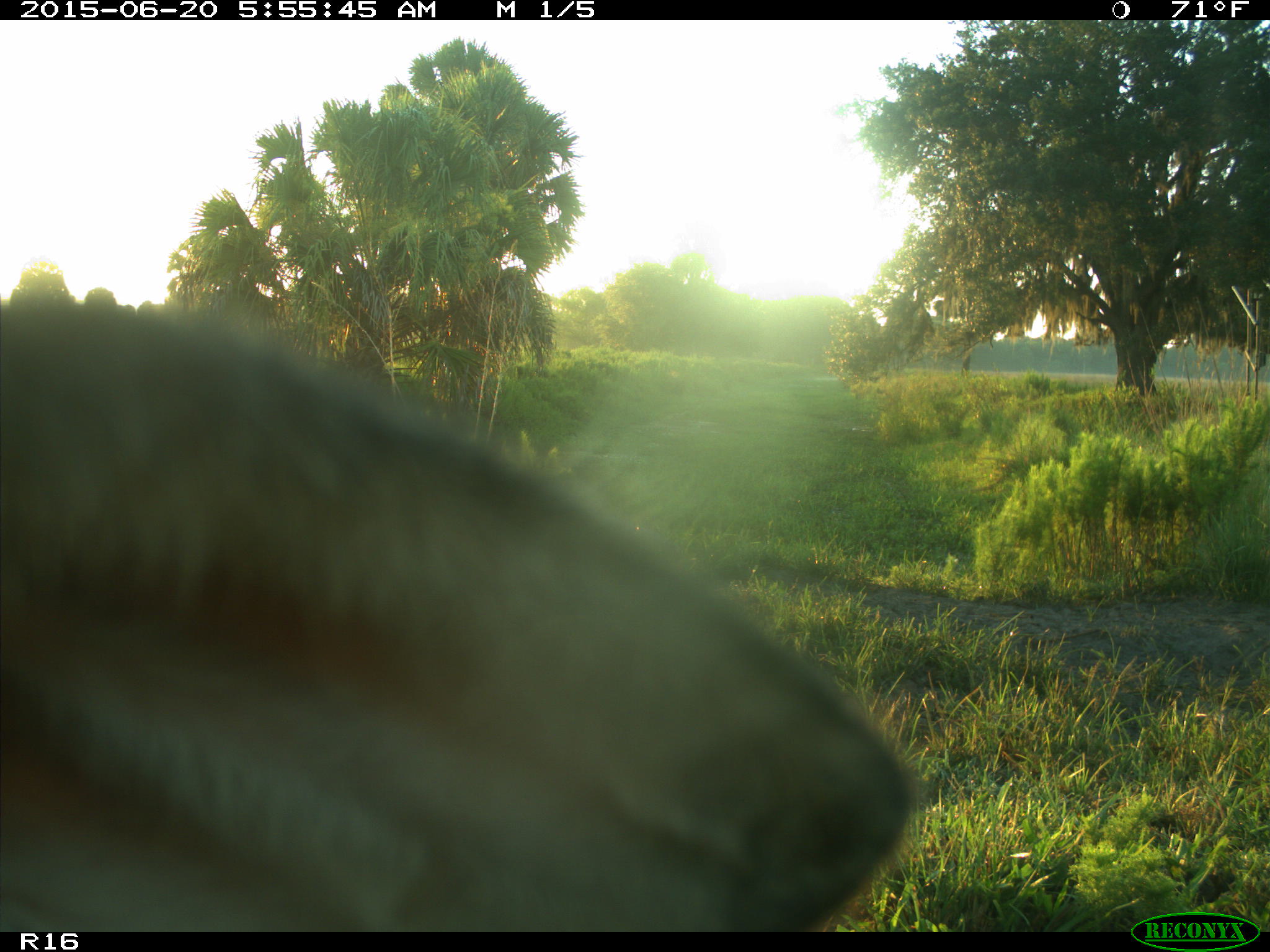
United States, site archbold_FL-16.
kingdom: Animalia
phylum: Chordata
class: Mammalia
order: Artiodactyla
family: Bovidae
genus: Bos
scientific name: Bos taurus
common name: domestic cow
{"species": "Bos taurus (domestic cow)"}